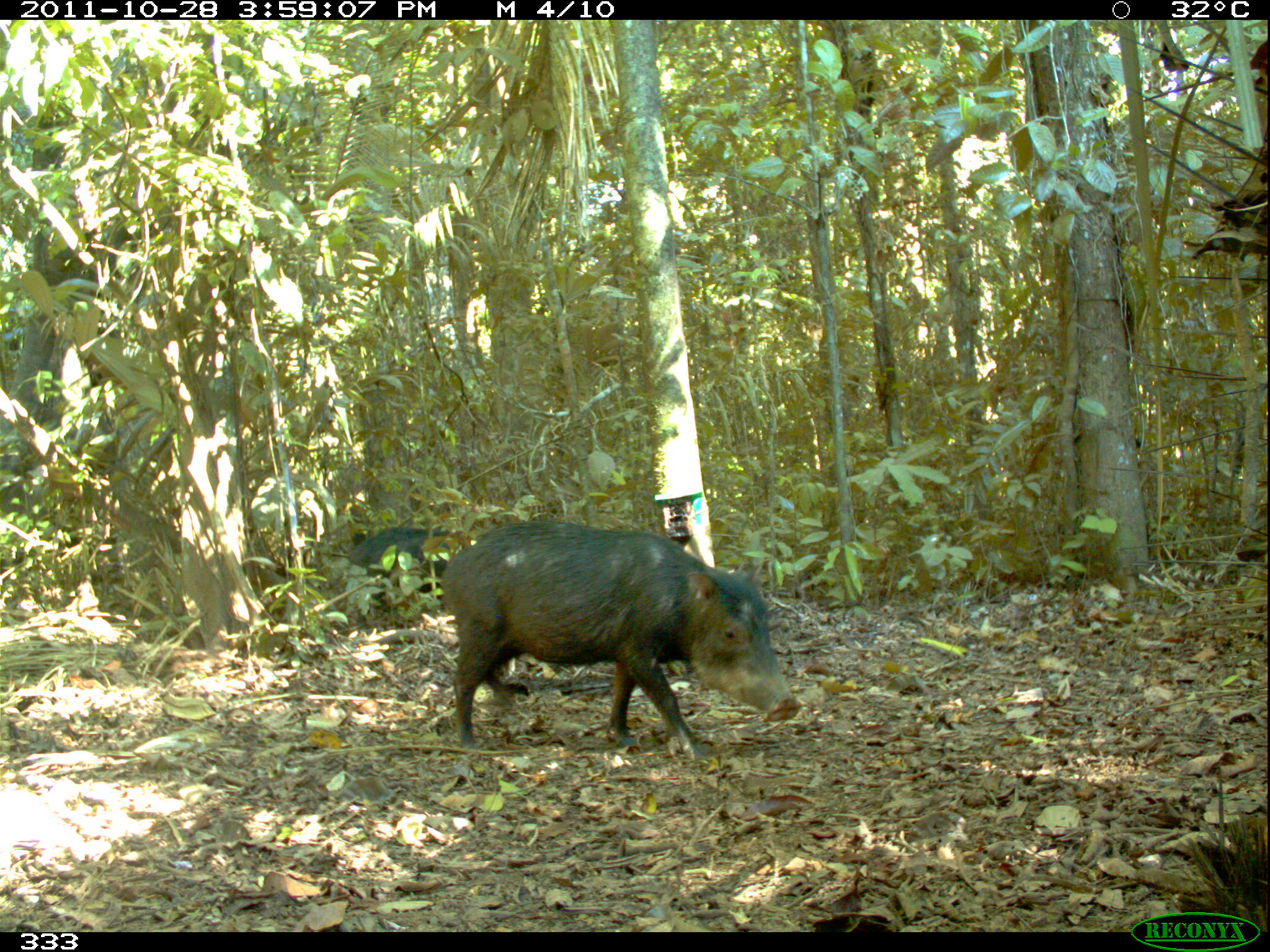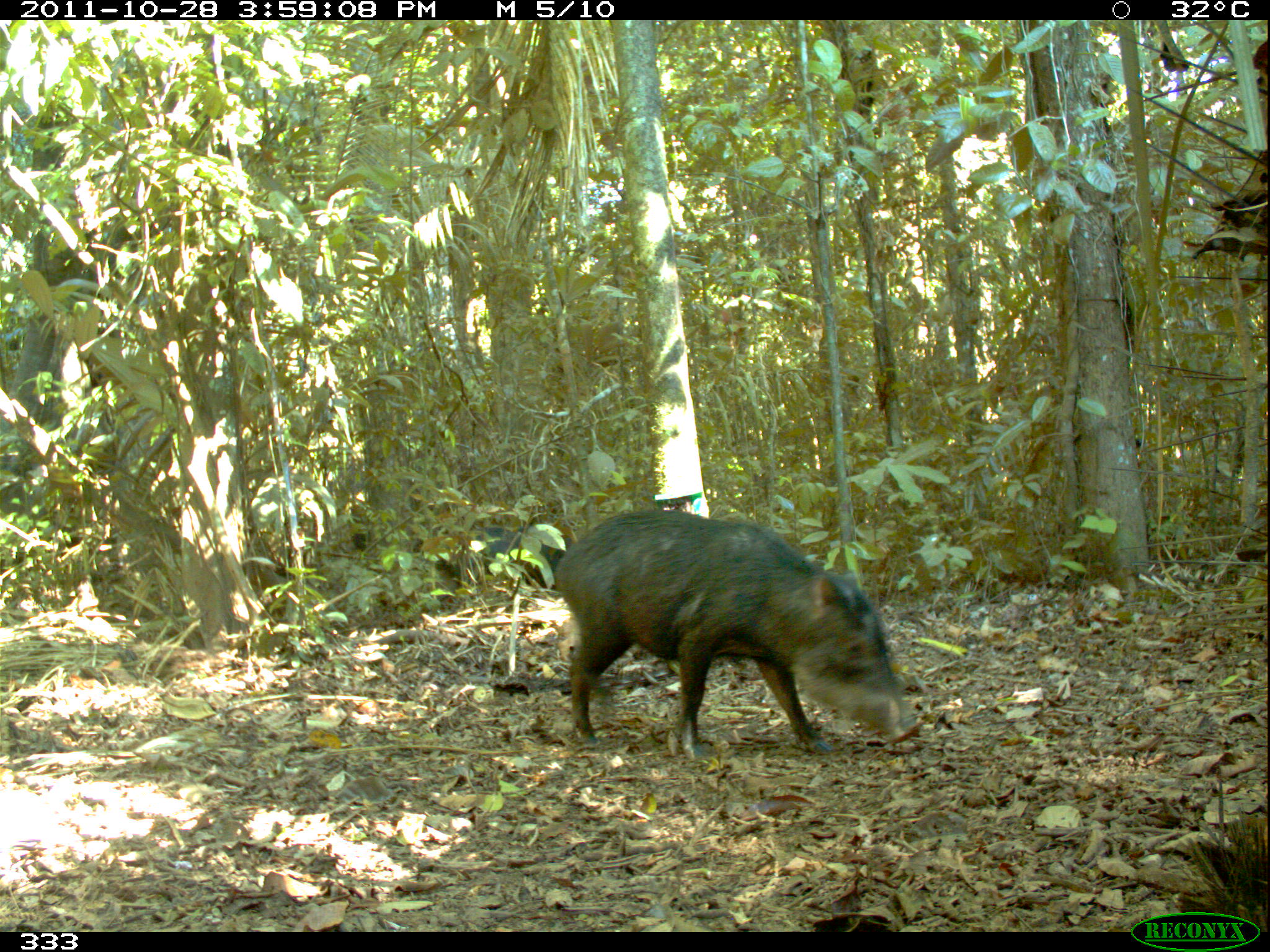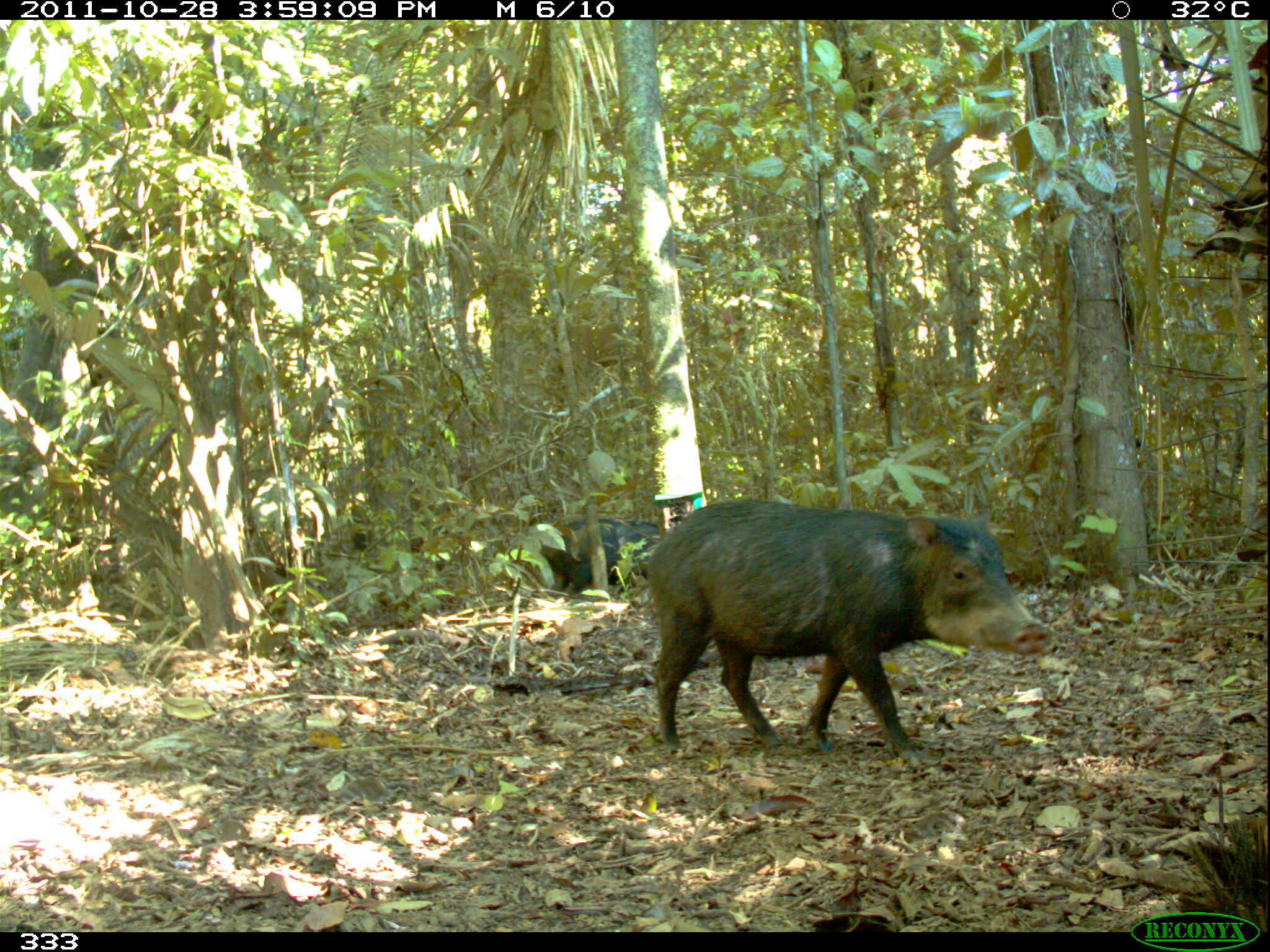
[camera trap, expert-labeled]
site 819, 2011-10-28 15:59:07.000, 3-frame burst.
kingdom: Animalia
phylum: Chordata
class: Mammalia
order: Artiodactyla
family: Tayassuidae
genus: Tayassu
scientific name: Tayassu pecari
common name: white-lipped peccary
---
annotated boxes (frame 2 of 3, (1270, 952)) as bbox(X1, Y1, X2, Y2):
tayassu pecari: bbox(553, 508, 921, 758); bbox(434, 523, 570, 589)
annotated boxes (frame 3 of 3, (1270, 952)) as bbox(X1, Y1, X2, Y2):
tayassu pecari: bbox(644, 496, 1051, 756); bbox(539, 513, 659, 595)